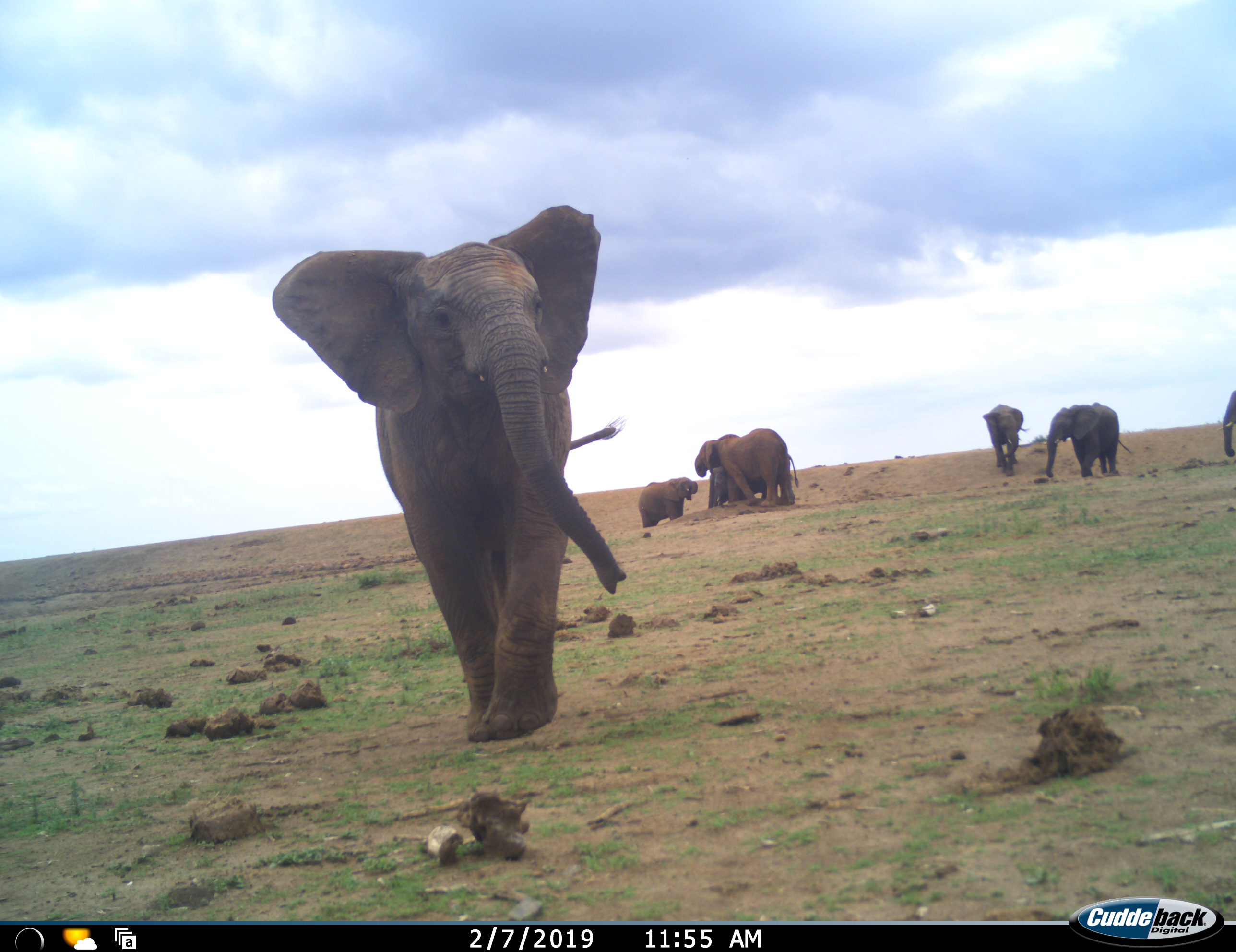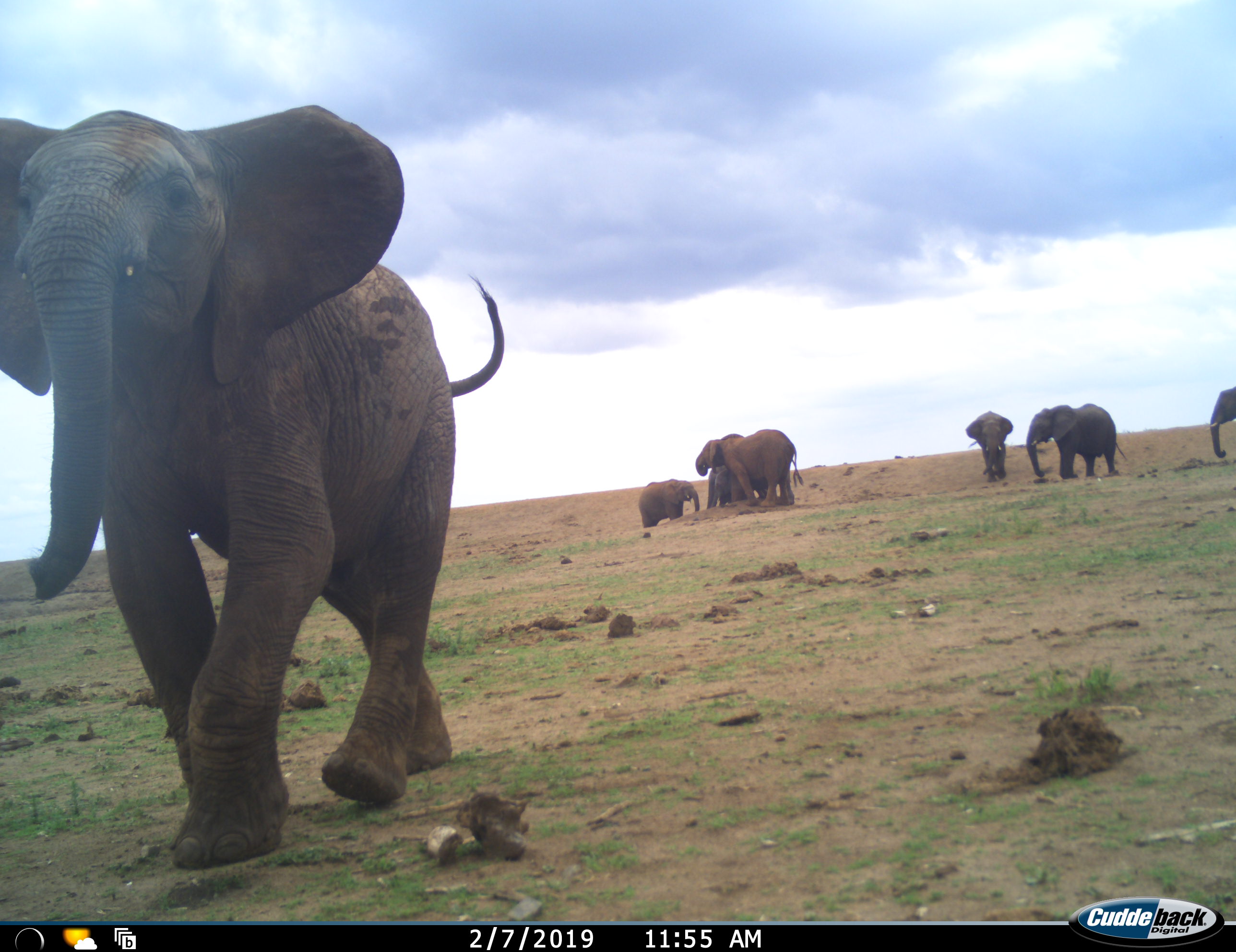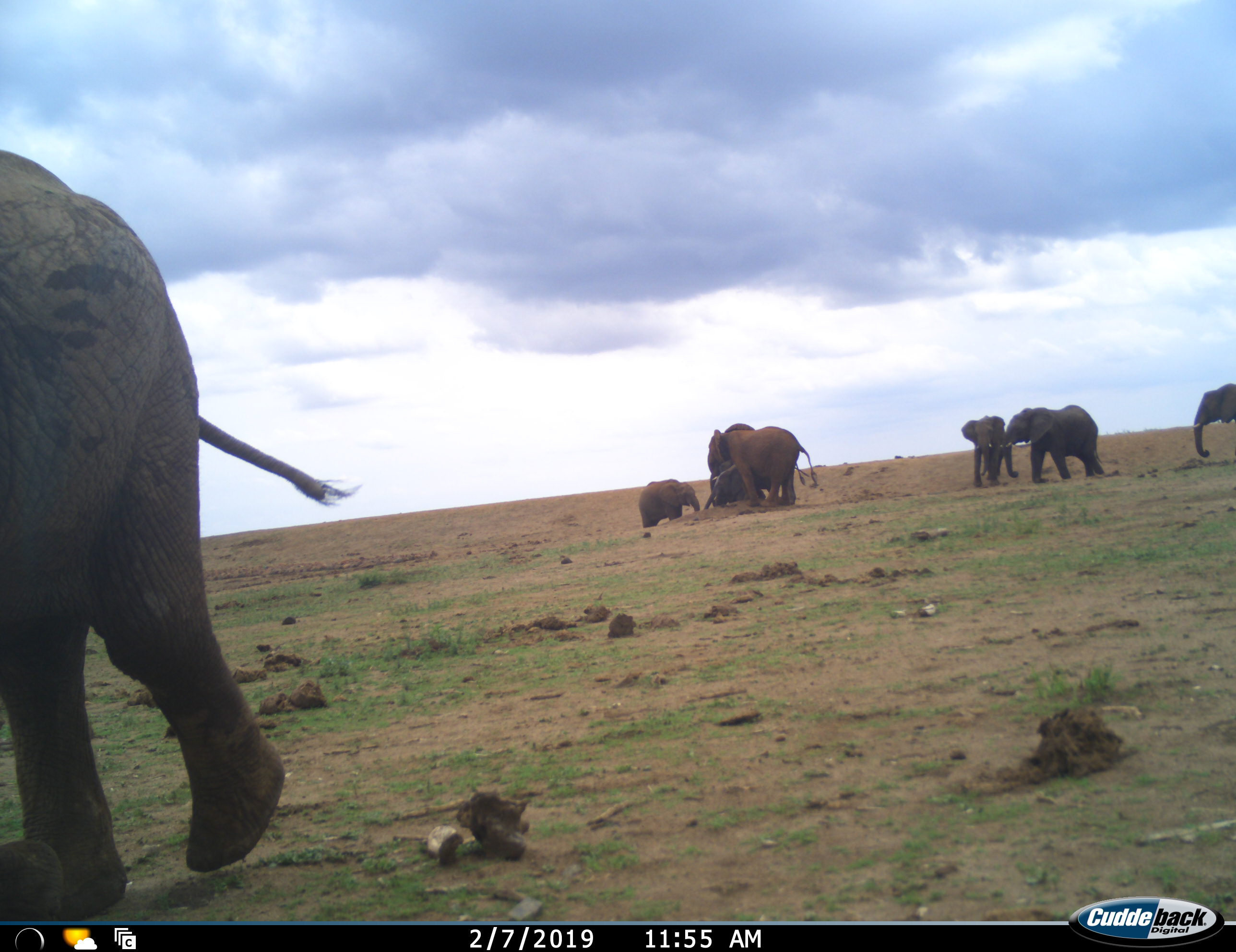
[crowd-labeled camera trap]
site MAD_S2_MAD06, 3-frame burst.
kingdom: Animalia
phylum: Chordata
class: Mammalia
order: Proboscidea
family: Elephantidae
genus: Loxodonta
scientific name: Loxodonta africana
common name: african bush elephant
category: elephant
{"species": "elephant (african bush elephant) (Loxodonta africana)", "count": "7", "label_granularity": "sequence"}